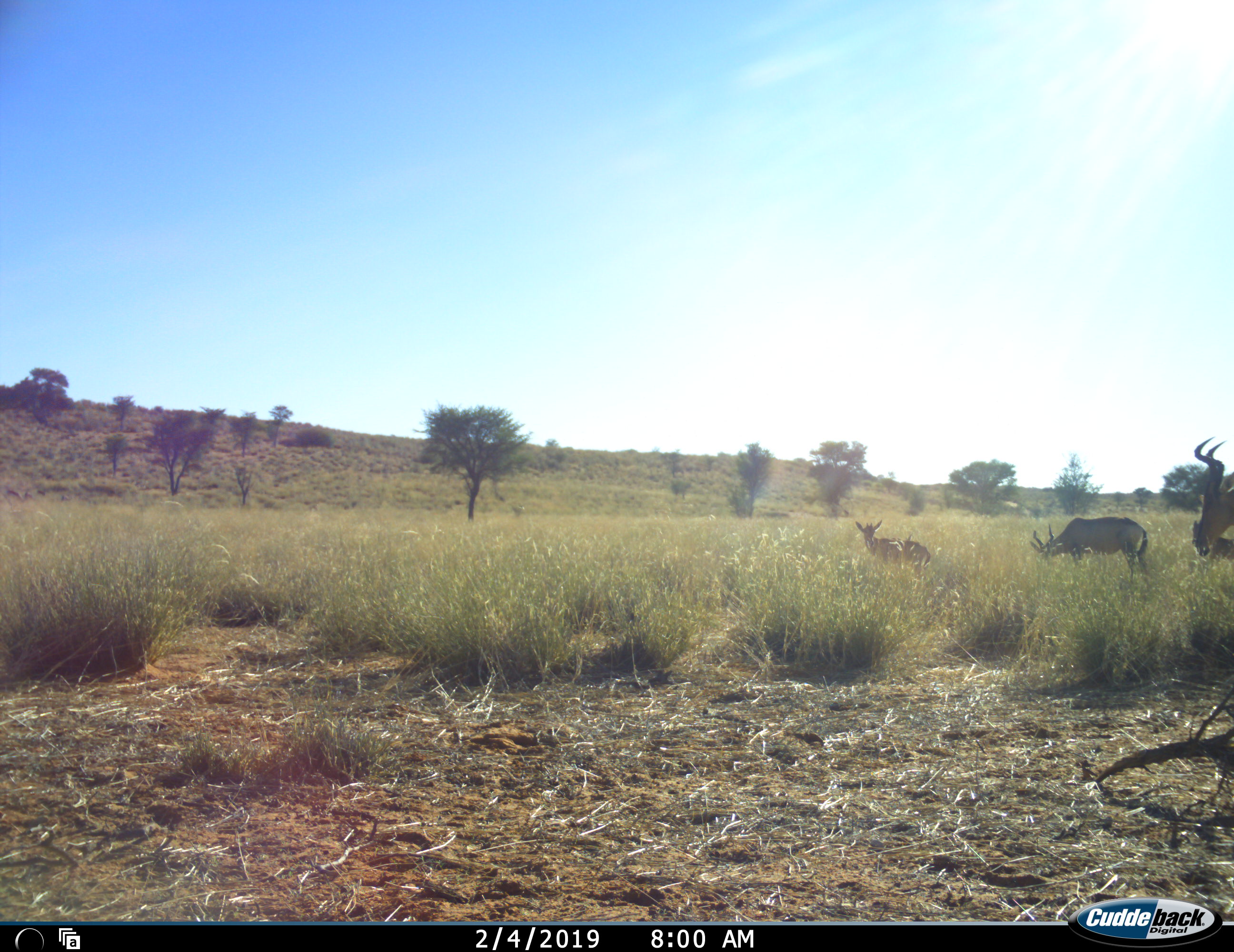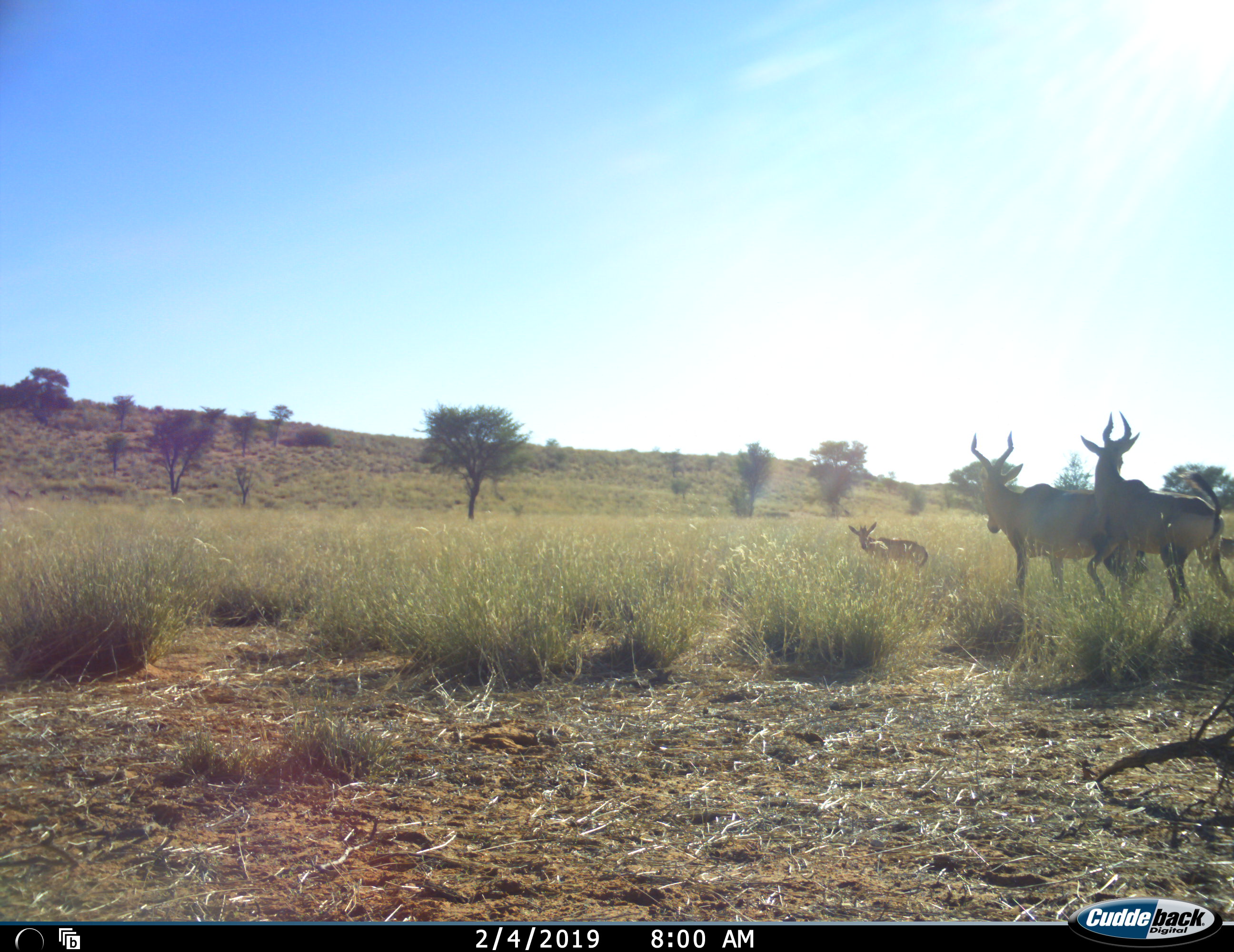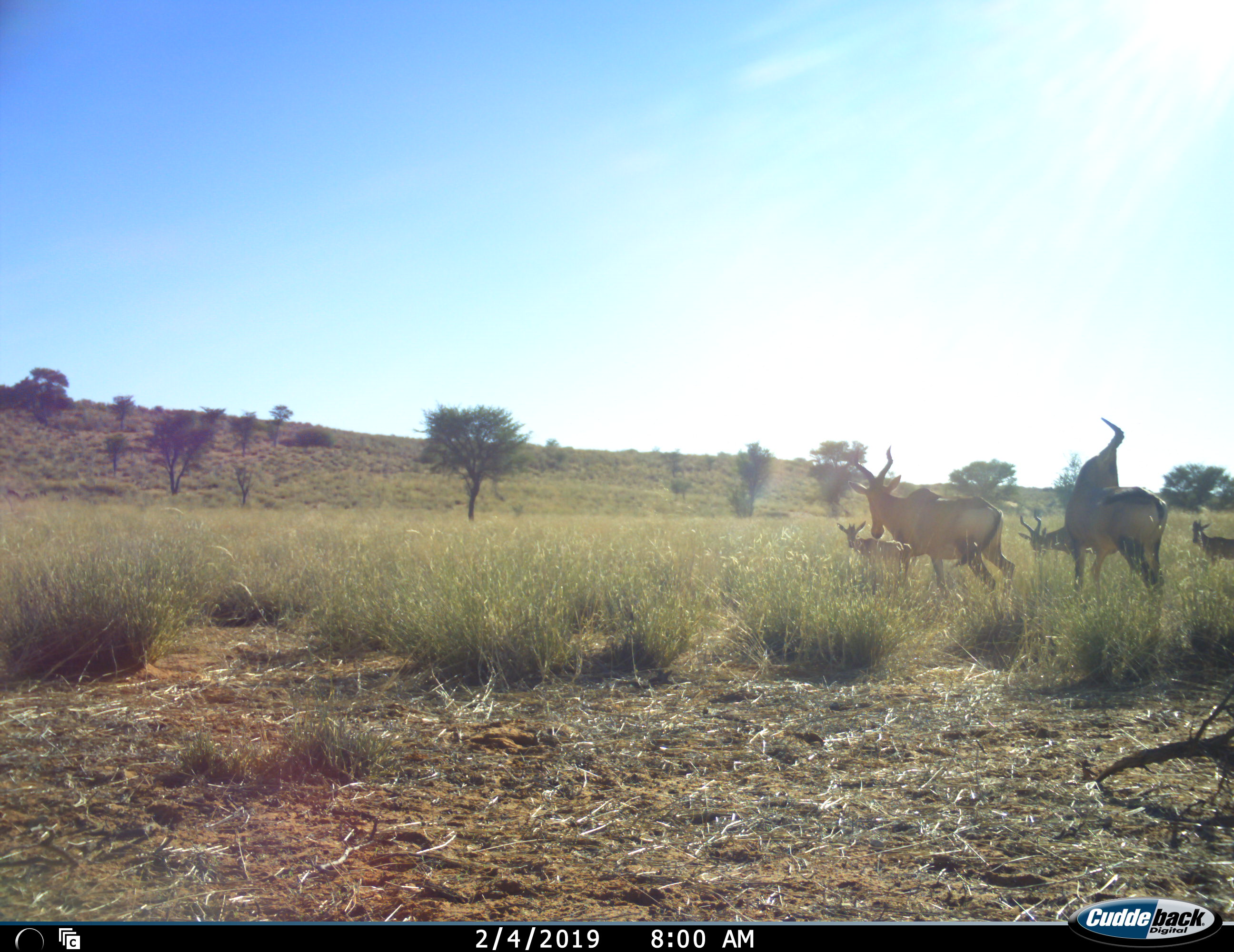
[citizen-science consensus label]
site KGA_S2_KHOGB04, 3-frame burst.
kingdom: Animalia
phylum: Chordata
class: Mammalia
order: Artiodactyla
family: Bovidae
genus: Alcelaphus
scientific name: Alcelaphus buselaphus caama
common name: red hartebeest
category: hartebeestred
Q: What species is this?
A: Hartebeestred (red hartebeest) (Alcelaphus buselaphus caama).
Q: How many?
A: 5.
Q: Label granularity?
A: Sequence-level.